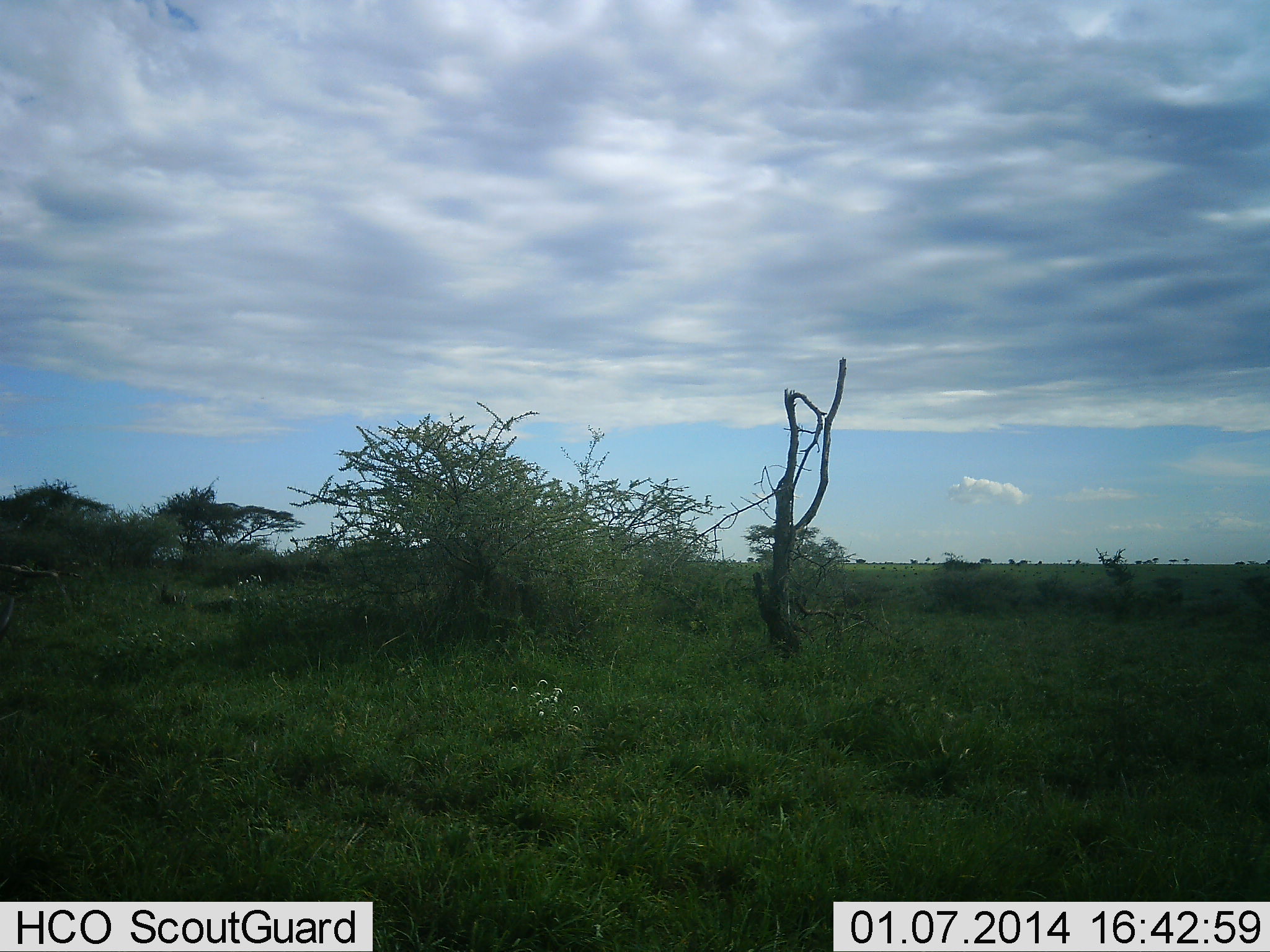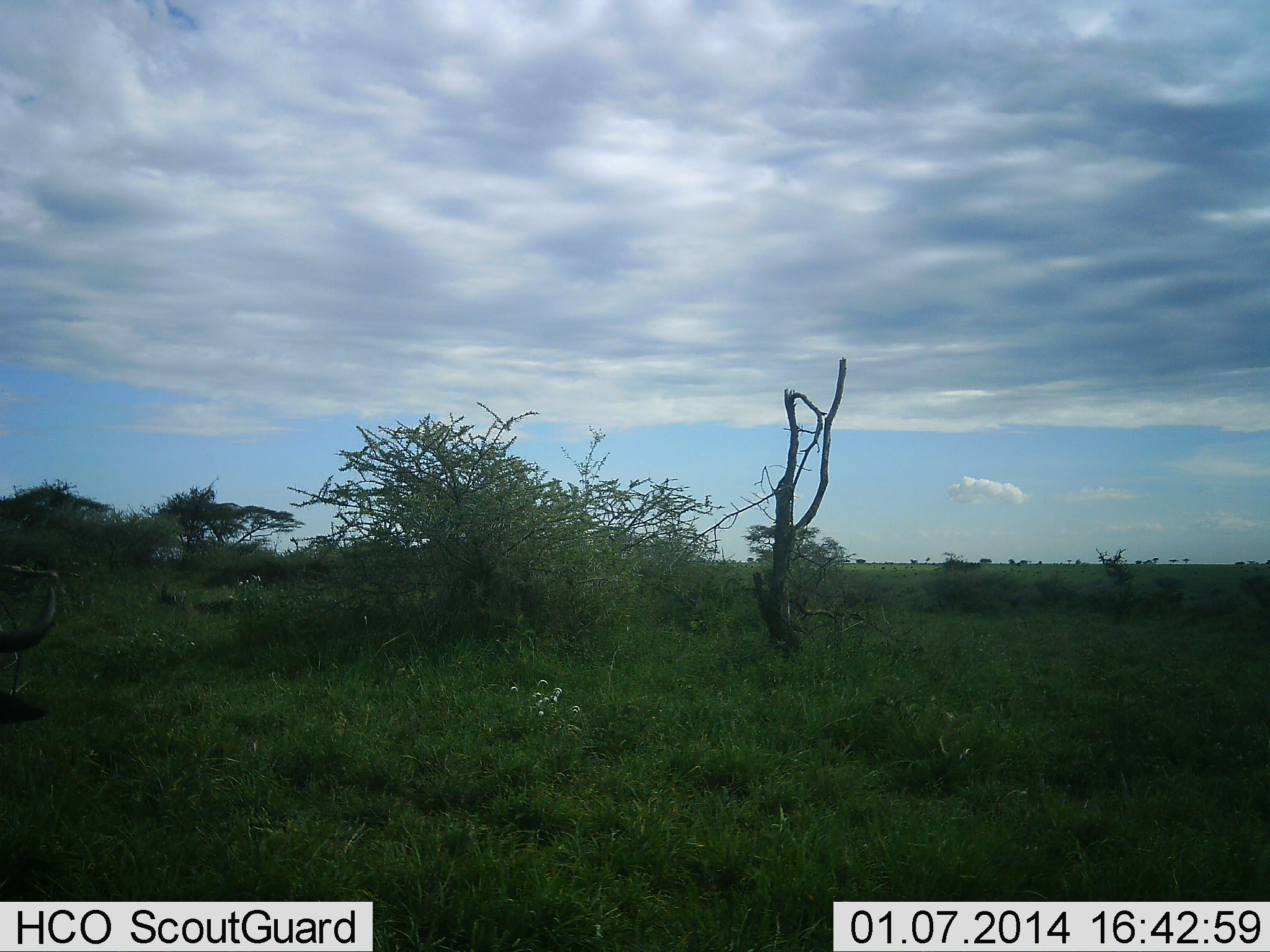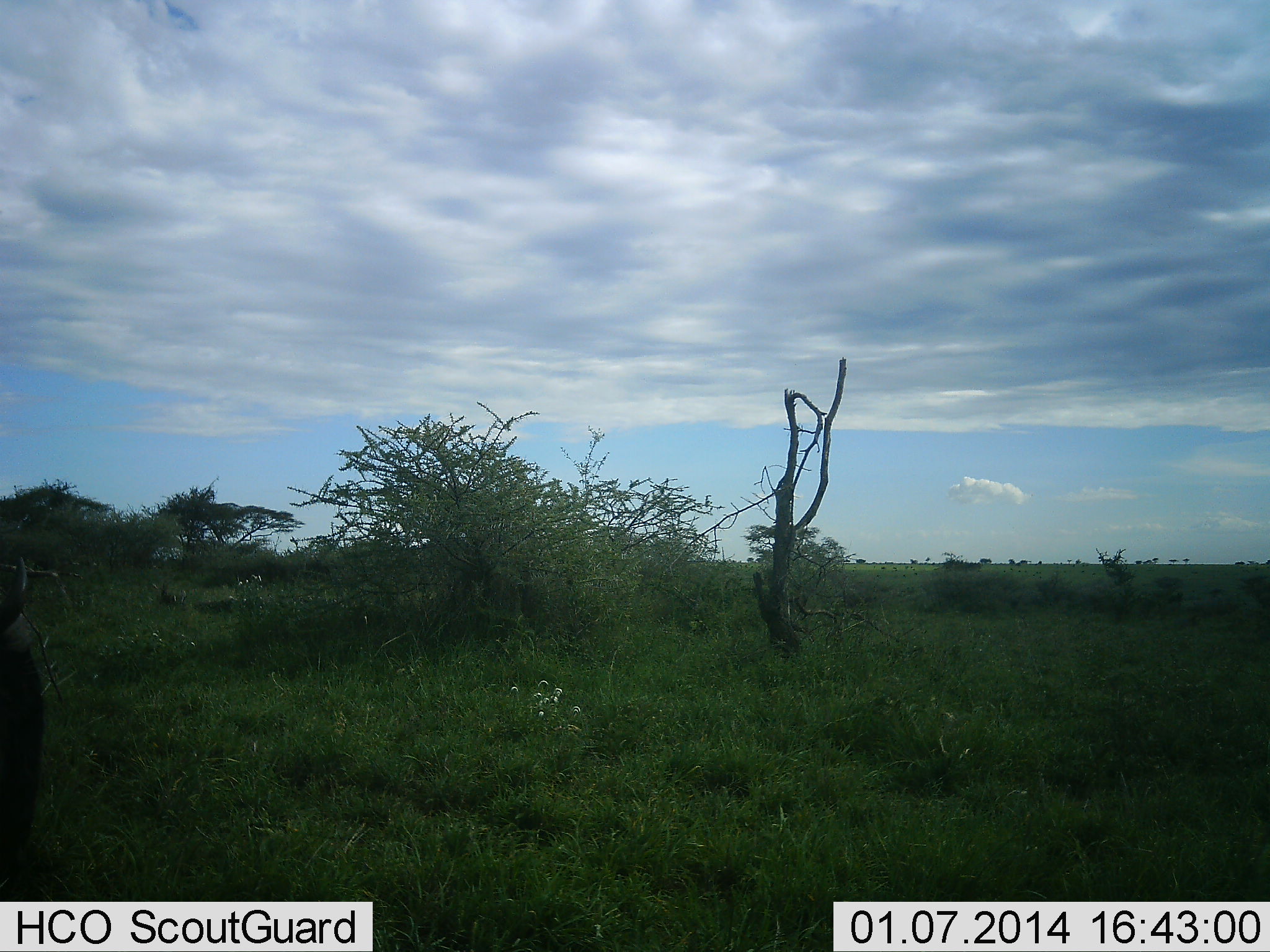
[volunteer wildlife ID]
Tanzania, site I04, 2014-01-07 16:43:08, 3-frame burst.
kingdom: Animalia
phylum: Chordata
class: Mammalia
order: Artiodactyla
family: Bovidae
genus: Connochaetes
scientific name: Connochaetes taurinus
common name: blue wildebeest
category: wildebeest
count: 1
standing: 40%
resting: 20%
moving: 30%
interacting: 0%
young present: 0%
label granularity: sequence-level